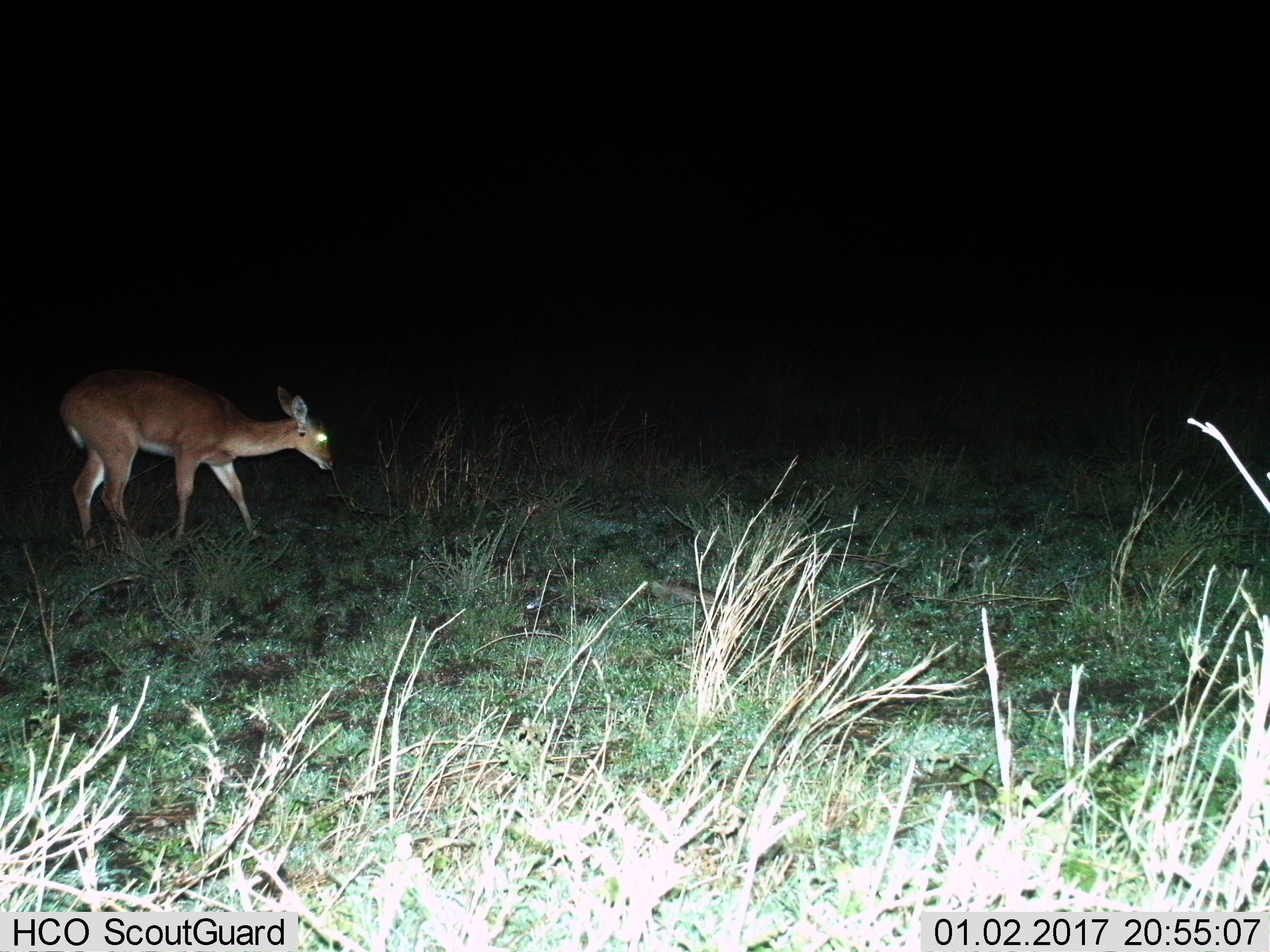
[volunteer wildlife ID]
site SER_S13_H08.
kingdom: Animalia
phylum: Chordata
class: Mammalia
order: Artiodactyla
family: Bovidae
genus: Redunca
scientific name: Redunca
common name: reedbuck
Reedbuck (Redunca), count 1. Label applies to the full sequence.